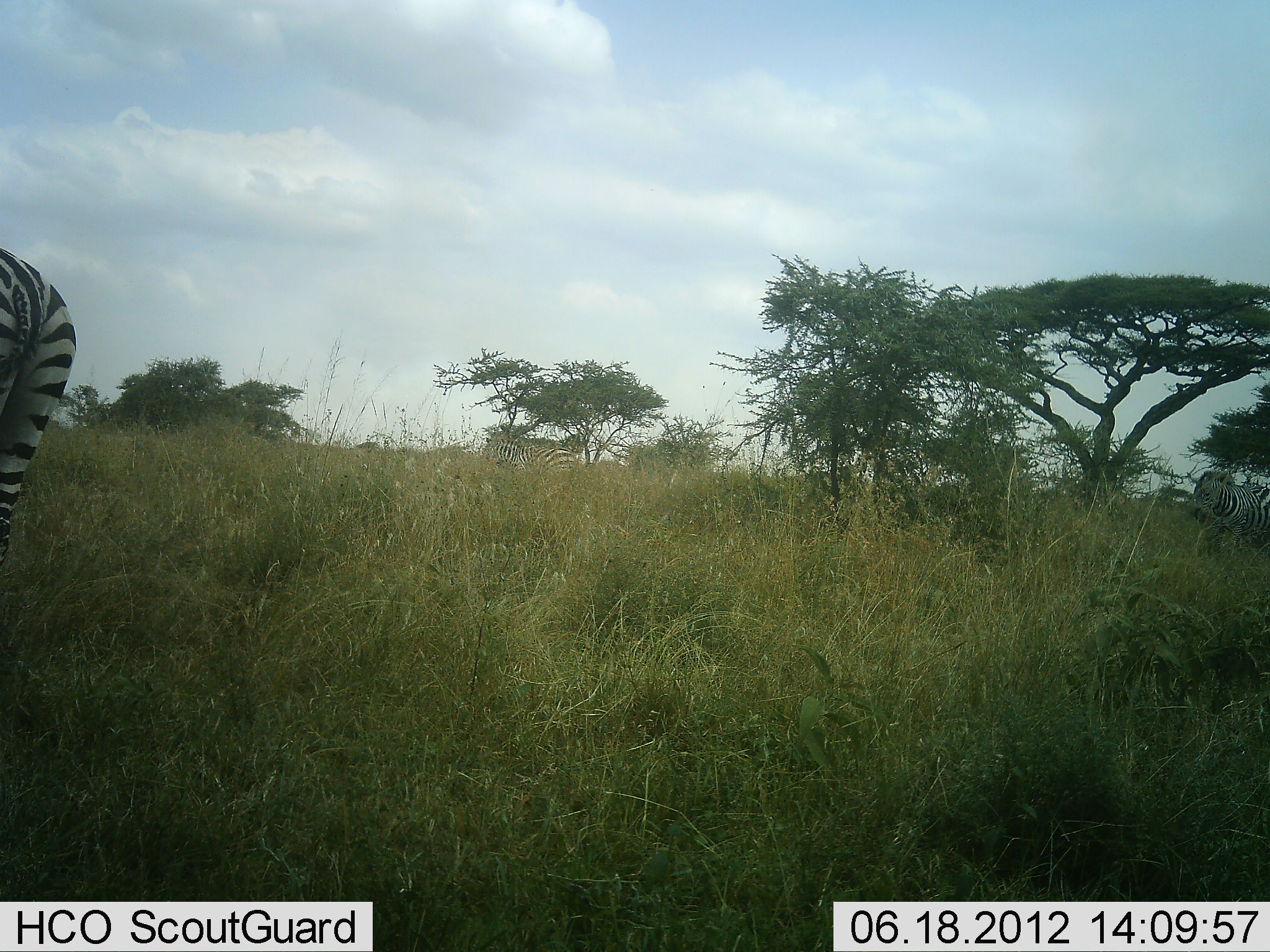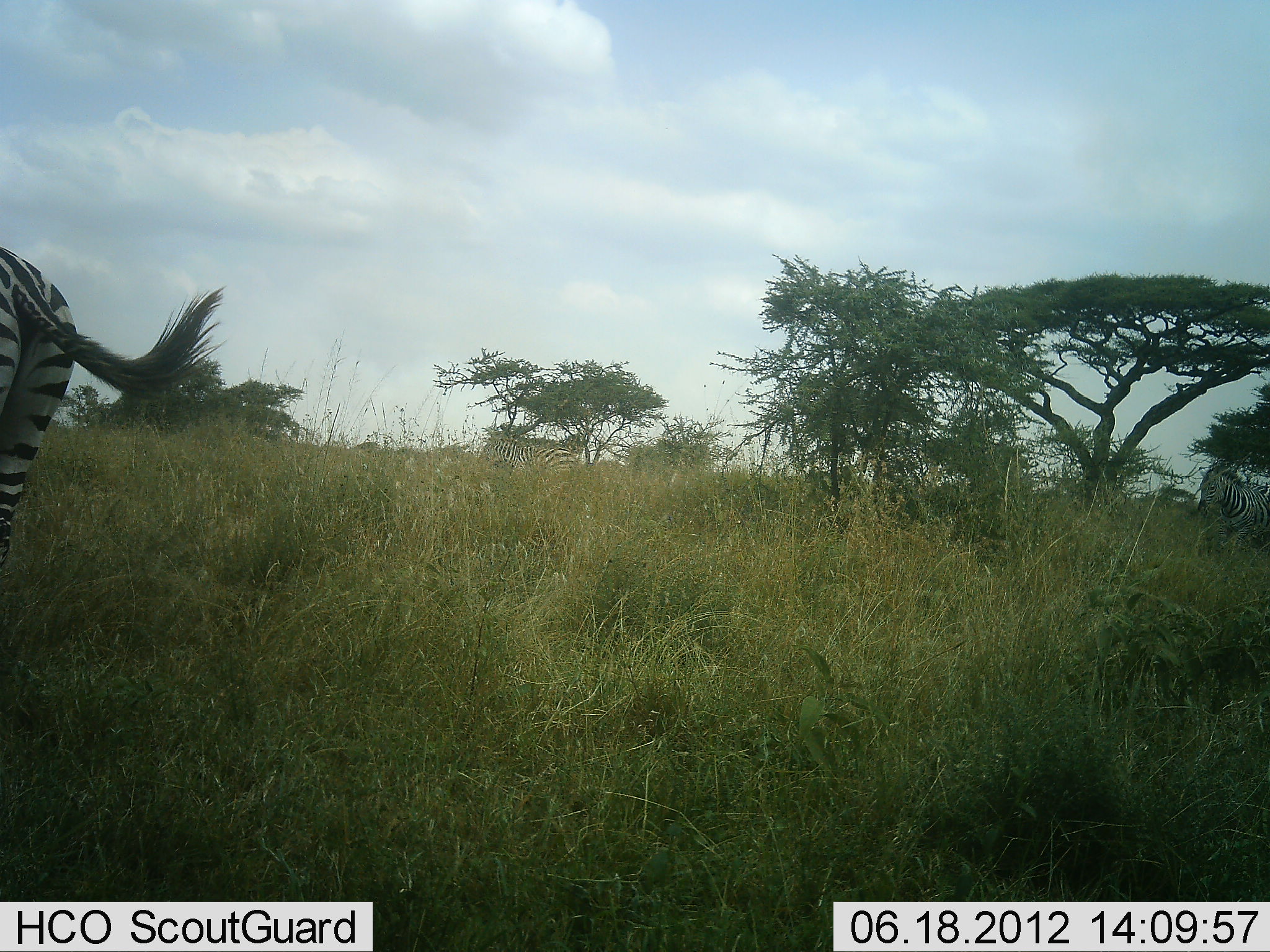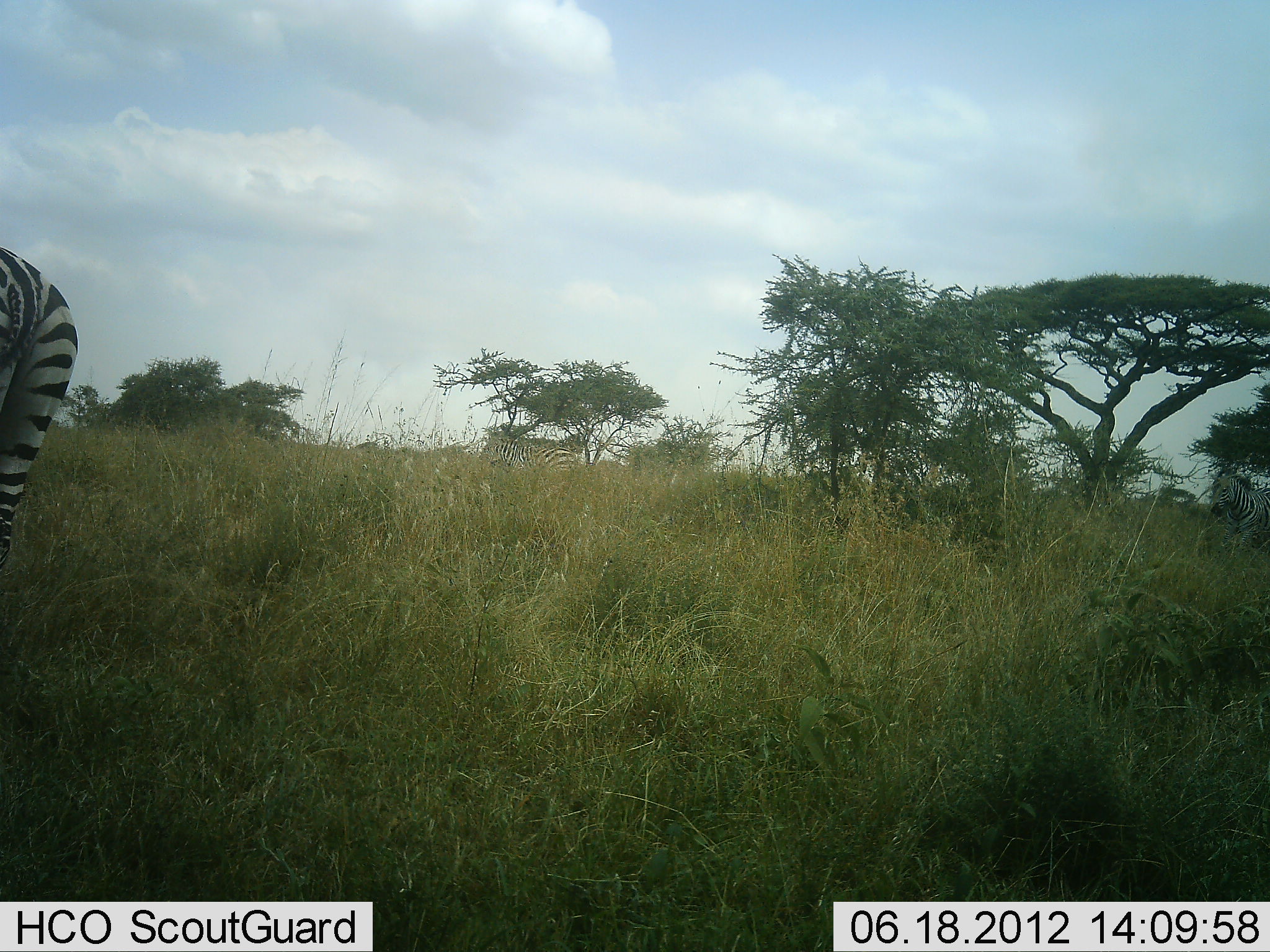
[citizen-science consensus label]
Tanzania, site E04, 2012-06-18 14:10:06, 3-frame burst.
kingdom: Animalia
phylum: Chordata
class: Mammalia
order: Perissodactyla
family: Equidae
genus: Equus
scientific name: Equus quagga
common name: plains zebra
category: zebra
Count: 3.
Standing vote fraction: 90%.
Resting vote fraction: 0%.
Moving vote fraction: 30%.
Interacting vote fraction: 0%.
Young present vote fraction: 0%.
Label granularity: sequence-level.